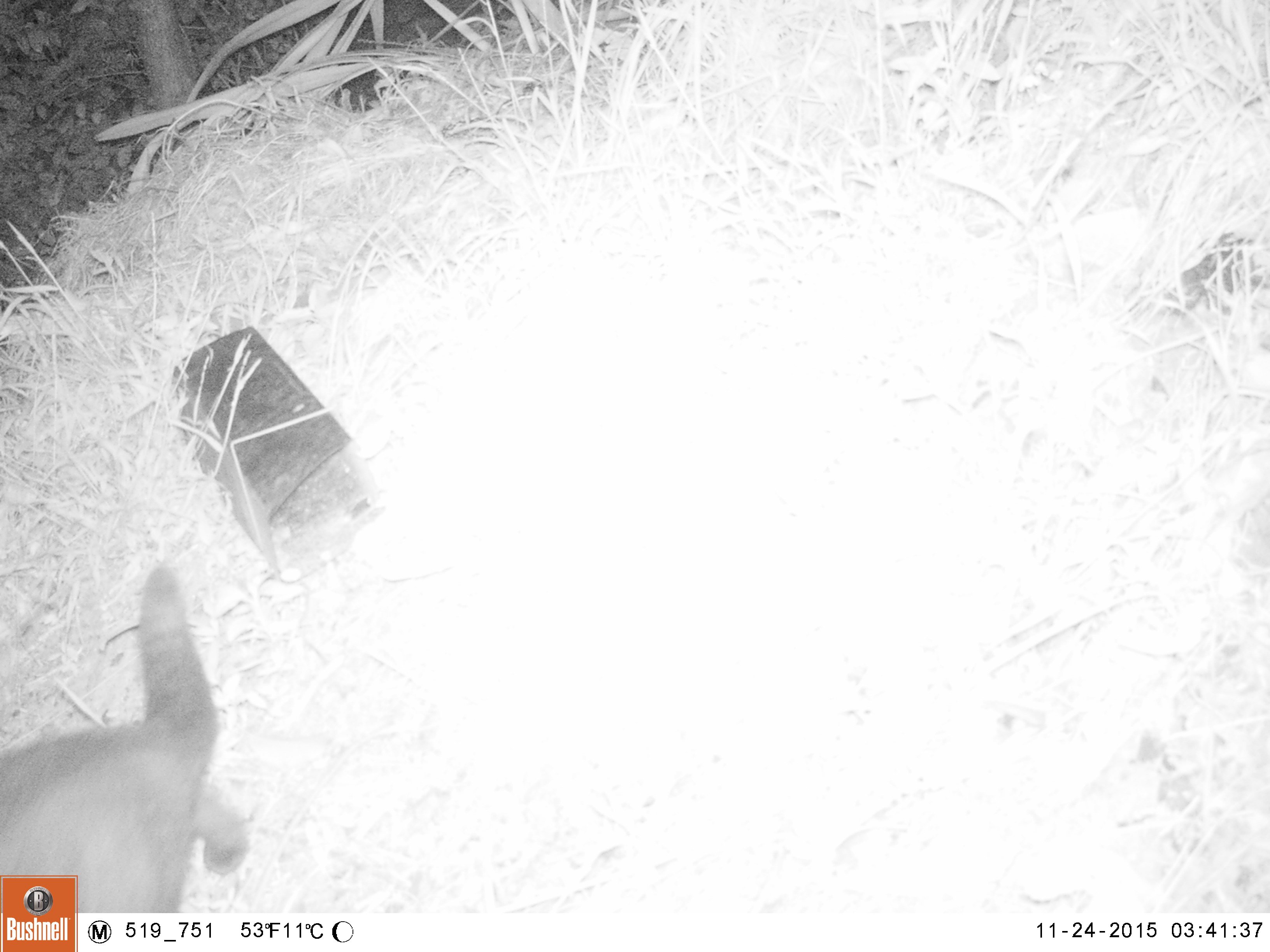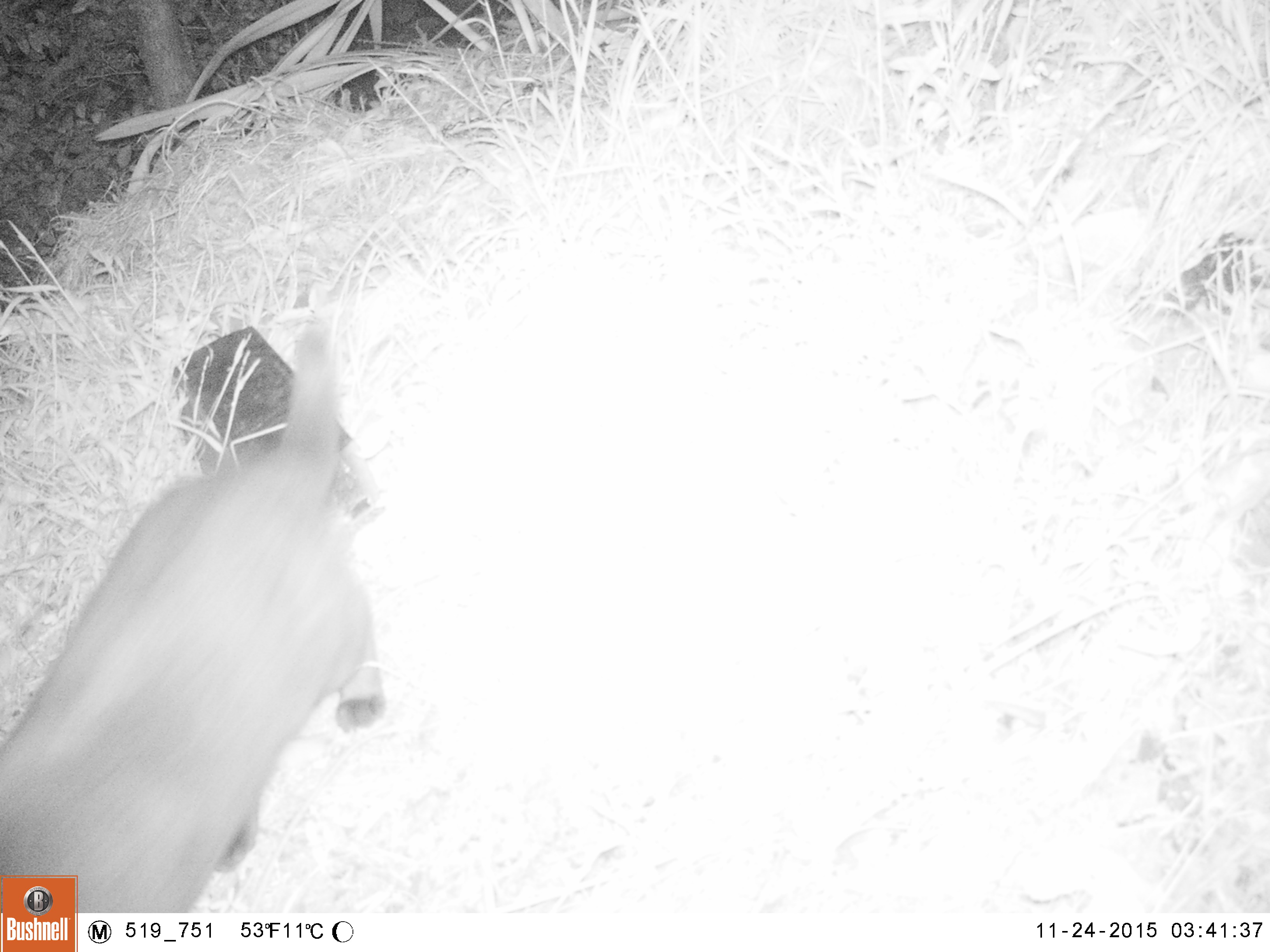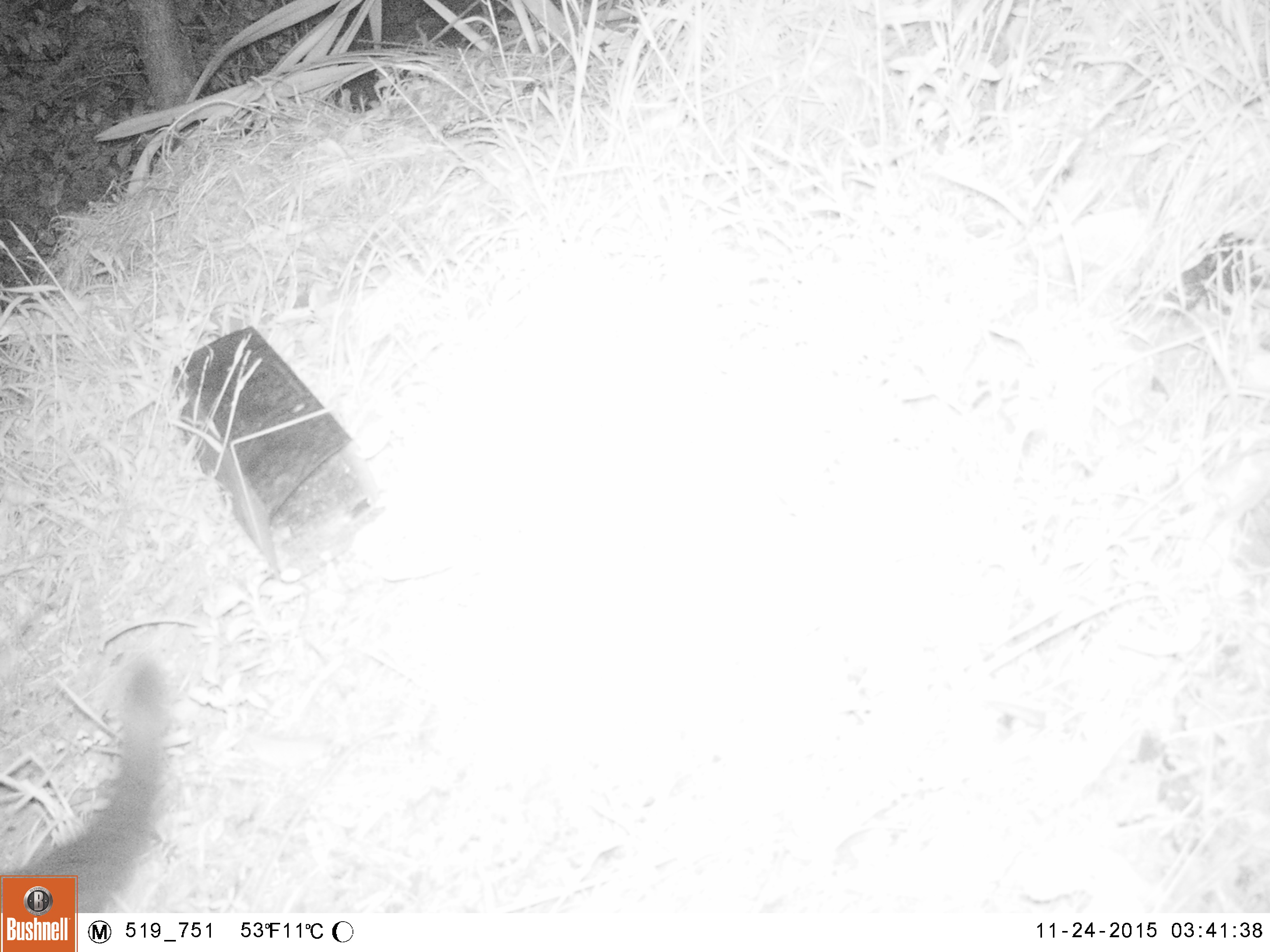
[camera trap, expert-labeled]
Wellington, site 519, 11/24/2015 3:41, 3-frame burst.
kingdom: Animalia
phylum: Chordata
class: Mammalia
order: Carnivora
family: Felidae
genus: Felis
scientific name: Felis catus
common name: cat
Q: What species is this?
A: Cat (Felis catus).